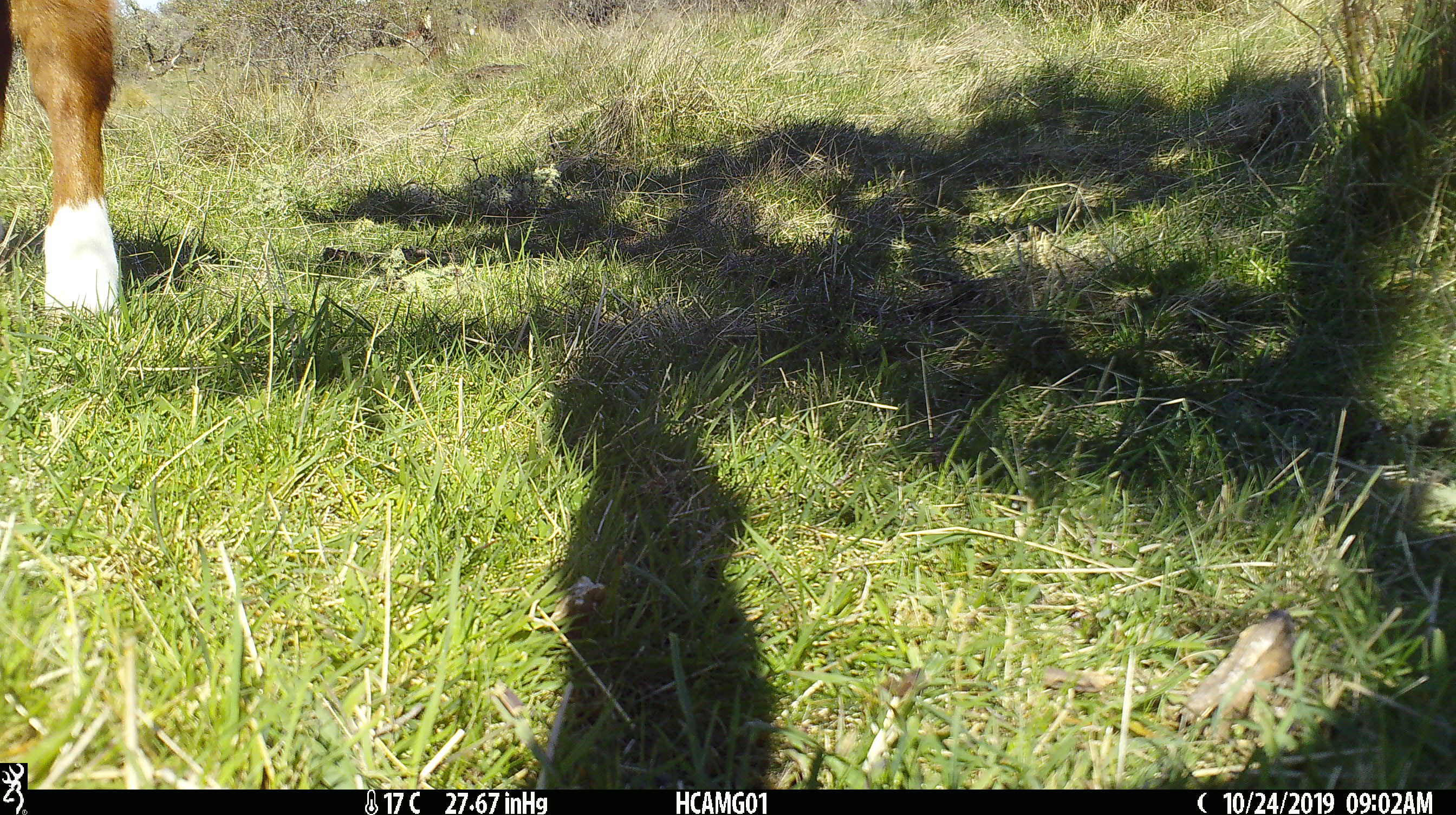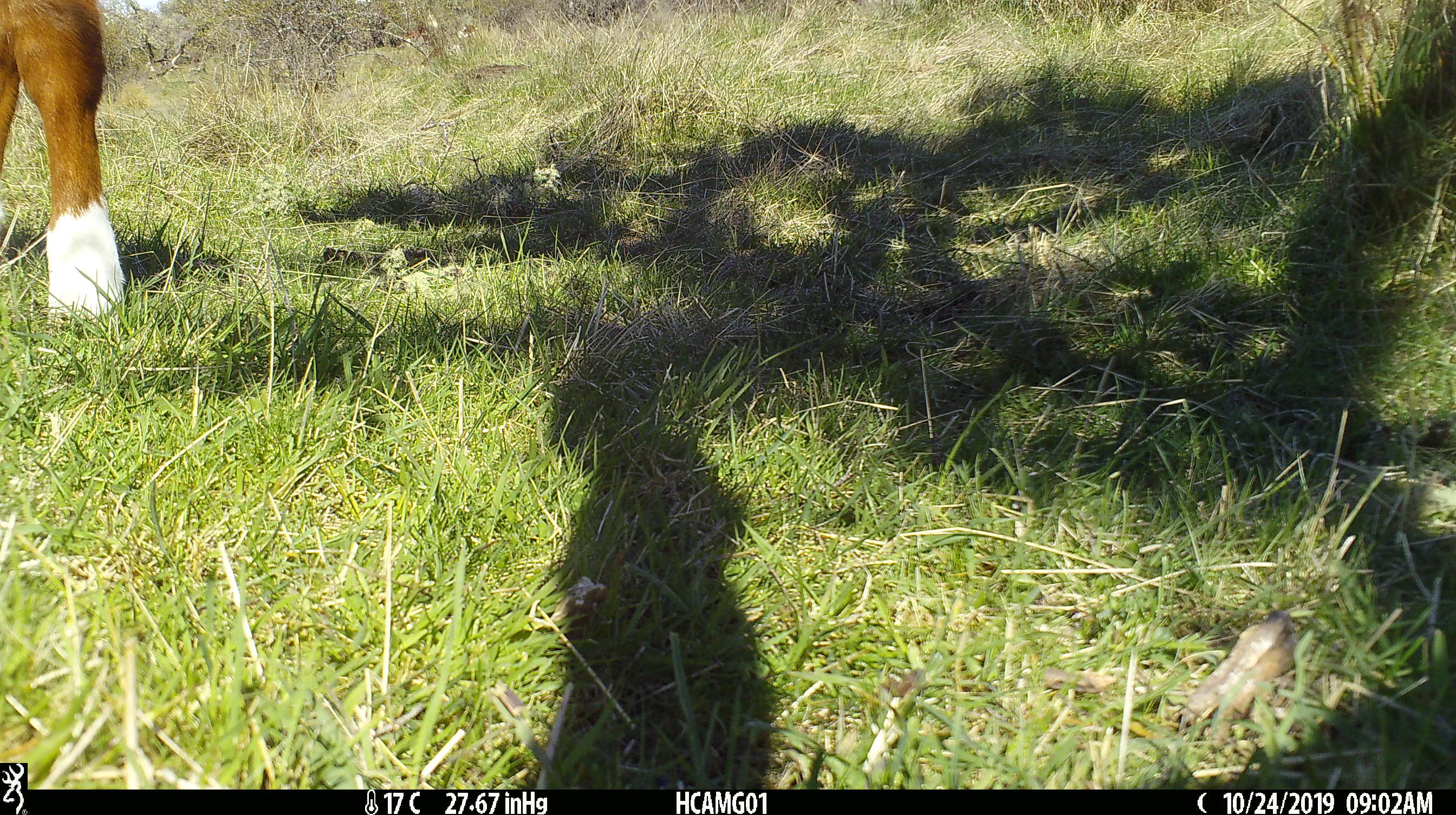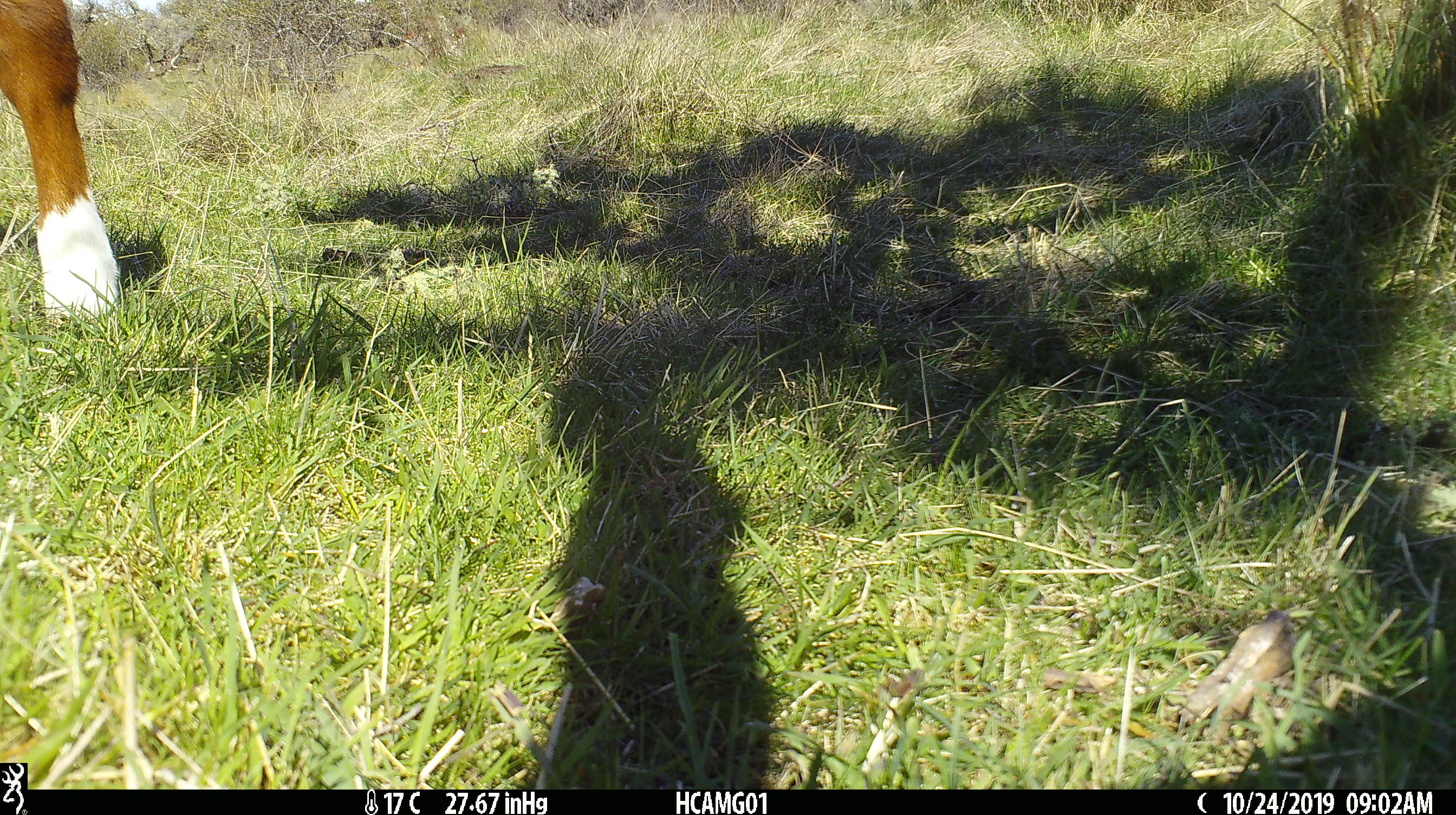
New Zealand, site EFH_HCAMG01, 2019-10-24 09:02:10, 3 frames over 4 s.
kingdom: Animalia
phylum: Chordata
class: Mammalia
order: Artiodactyla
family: Bovidae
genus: Bos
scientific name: Bos taurus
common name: domestic cow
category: cow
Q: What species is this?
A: Cow (domestic cow) (Bos taurus).